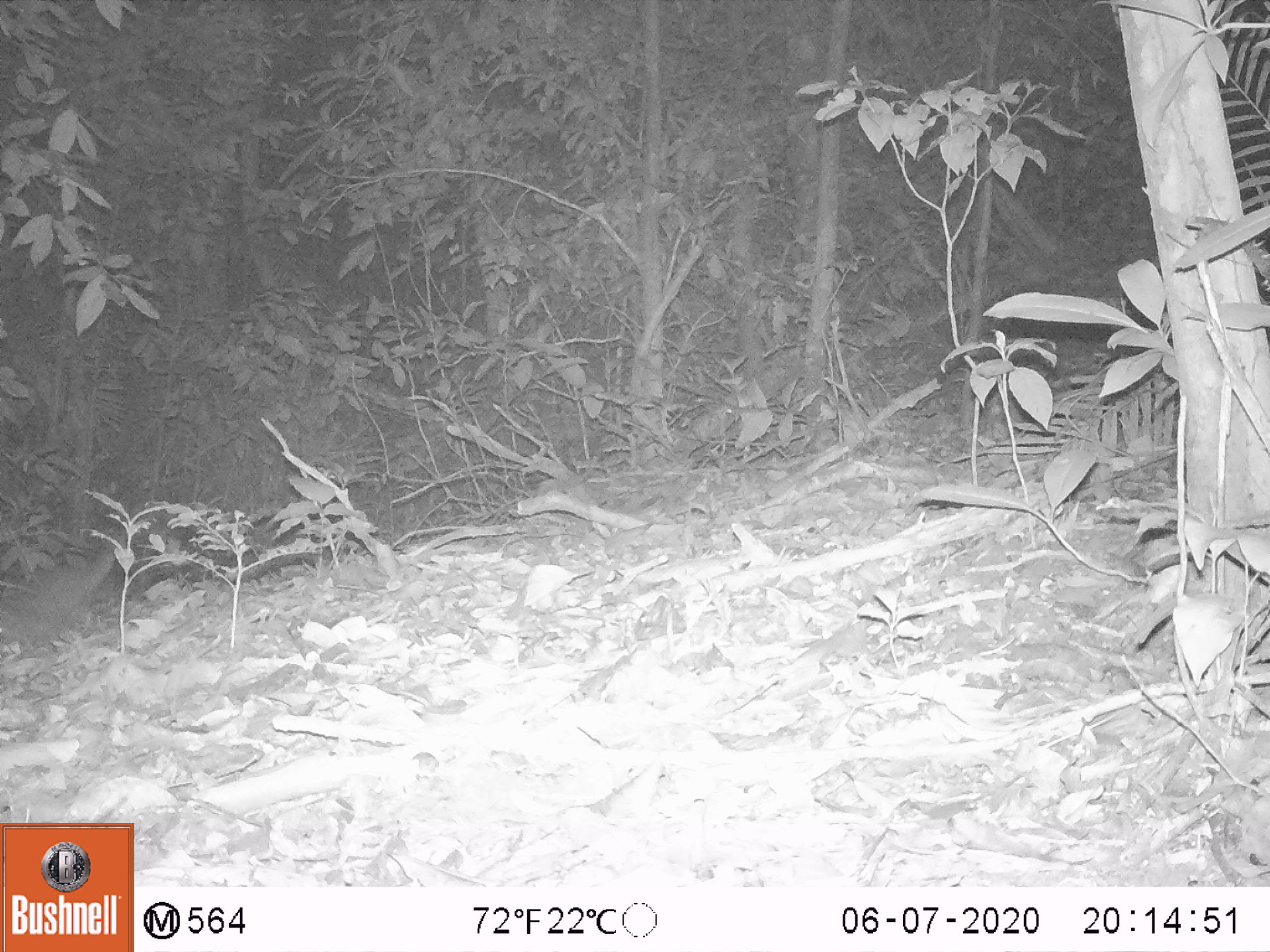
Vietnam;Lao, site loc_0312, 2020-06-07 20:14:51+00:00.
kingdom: Animalia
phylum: Chordata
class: Mammalia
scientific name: Mammalia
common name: mammal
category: unidentified small mammal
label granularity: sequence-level